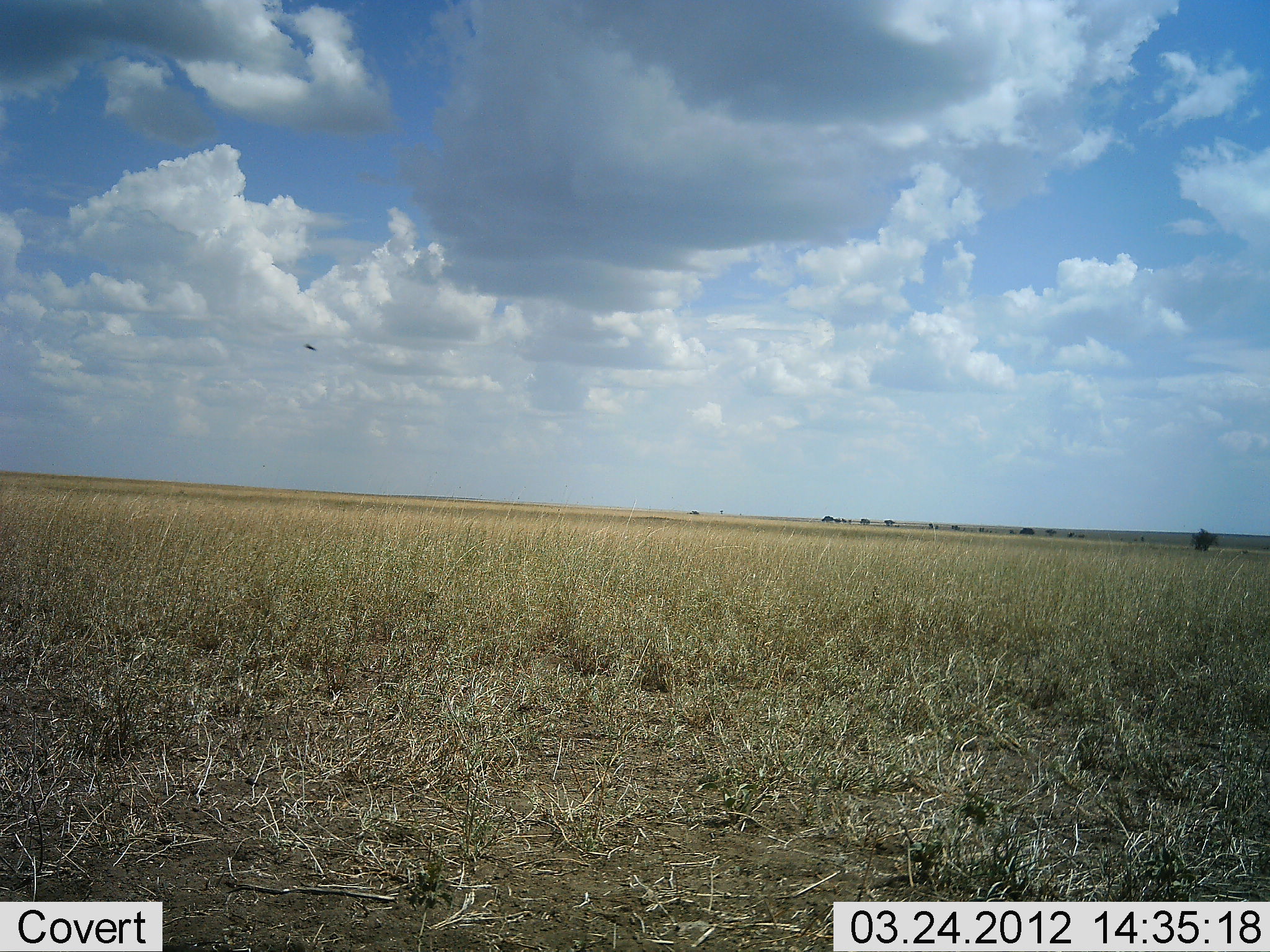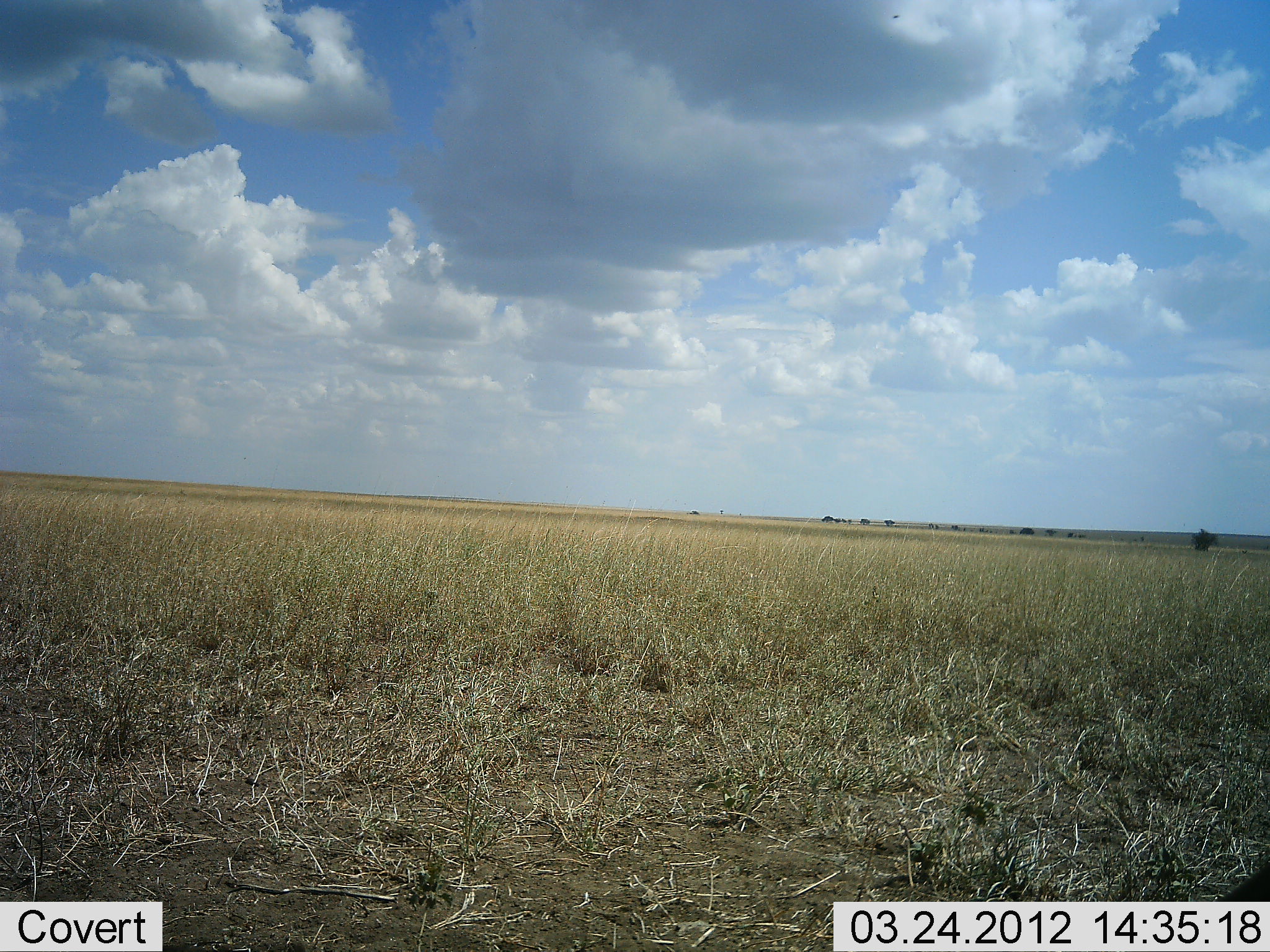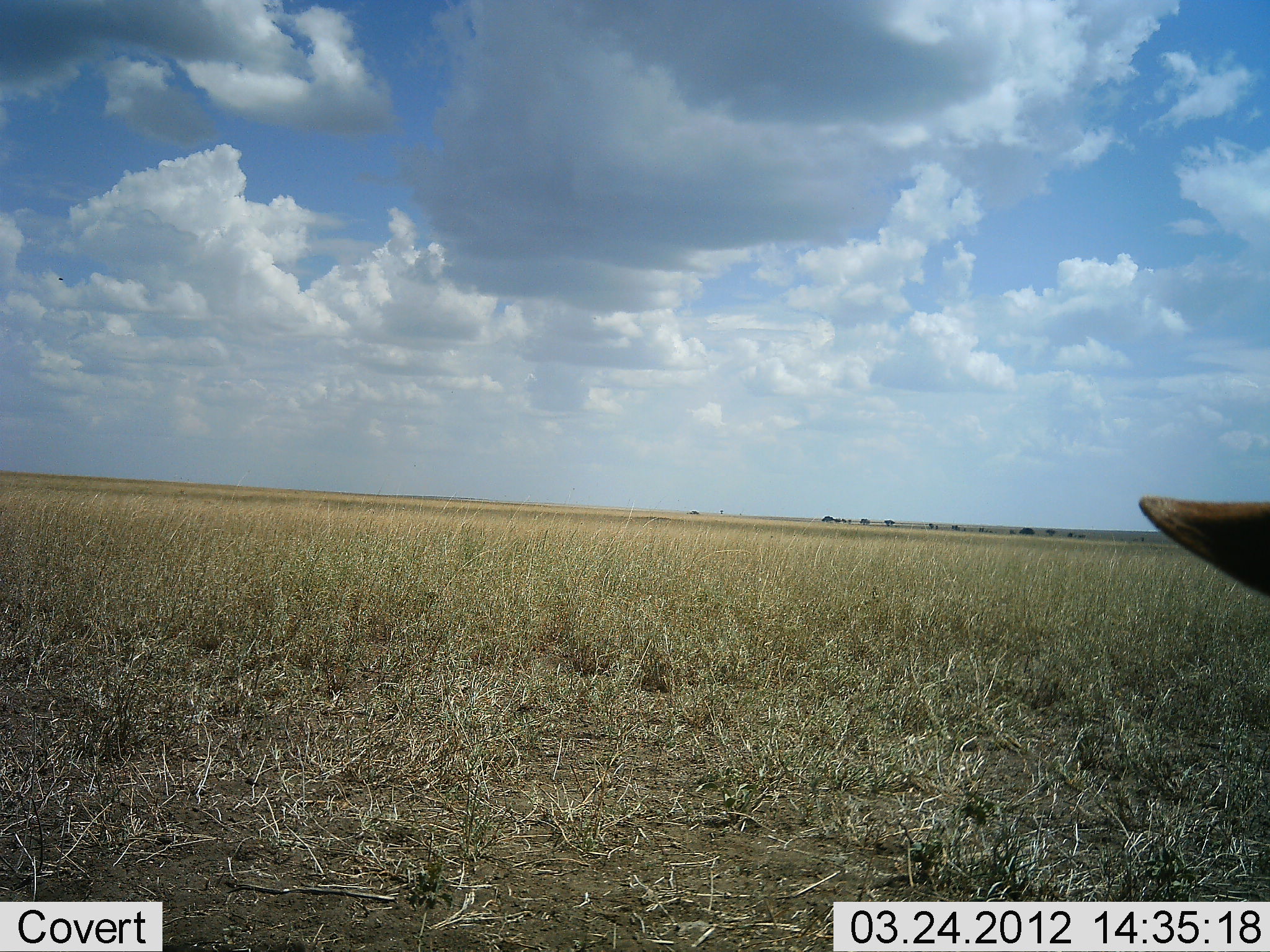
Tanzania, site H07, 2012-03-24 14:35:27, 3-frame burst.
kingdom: Animalia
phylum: Chordata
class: Mammalia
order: Artiodactyla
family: Bovidae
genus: Alcelaphus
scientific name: Alcelaphus buselaphus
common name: hartebeest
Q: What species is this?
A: Hartebeest (Alcelaphus buselaphus).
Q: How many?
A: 1.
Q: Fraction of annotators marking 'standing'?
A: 20%.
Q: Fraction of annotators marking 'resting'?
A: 60%.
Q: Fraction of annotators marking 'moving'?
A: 20%.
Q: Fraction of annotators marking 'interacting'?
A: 0%.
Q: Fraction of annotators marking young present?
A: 0%.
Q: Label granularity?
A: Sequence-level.